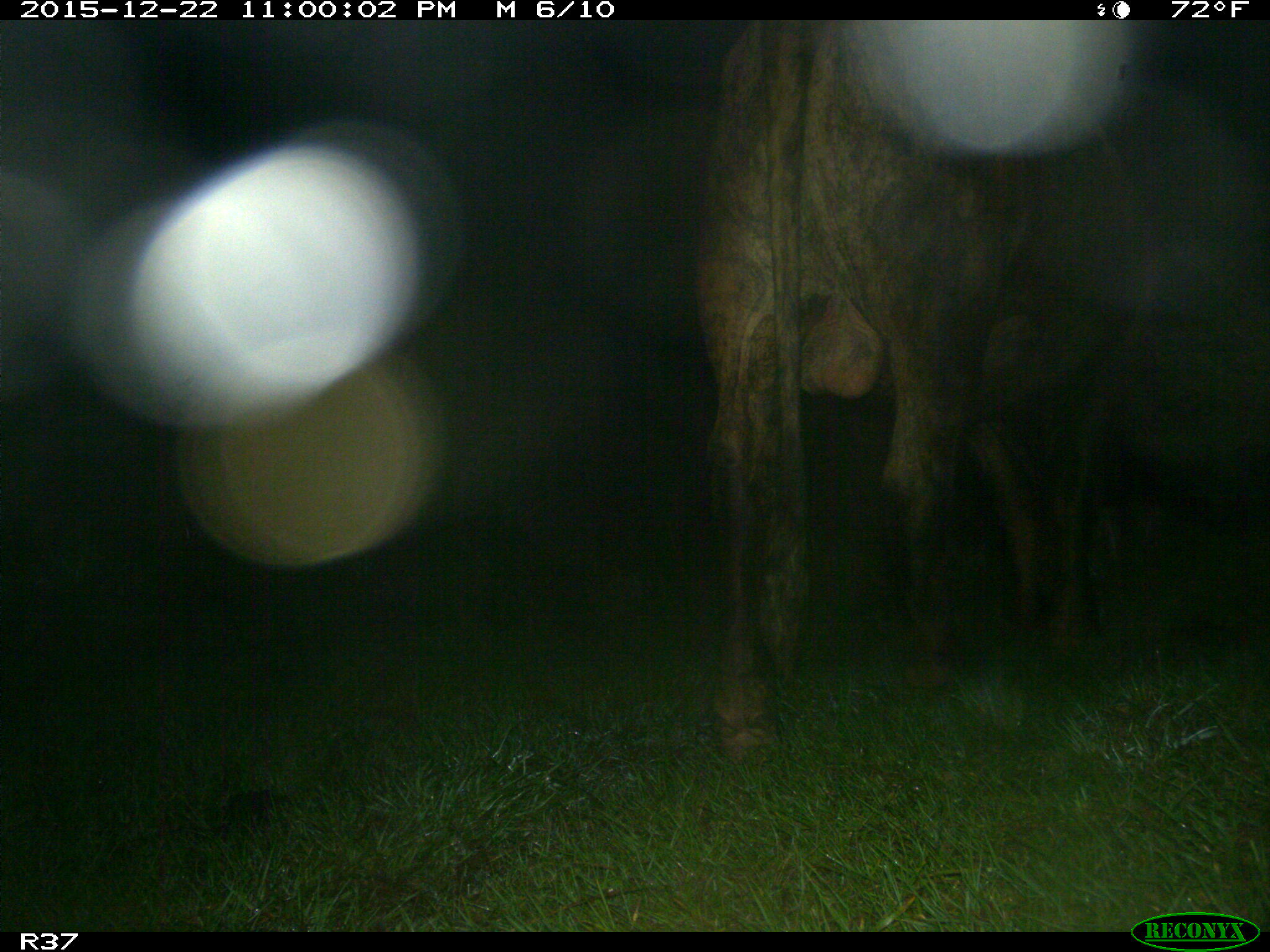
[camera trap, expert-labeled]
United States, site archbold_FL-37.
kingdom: Animalia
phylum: Chordata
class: Mammalia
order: Artiodactyla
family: Bovidae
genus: Bos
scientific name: Bos taurus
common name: domestic cow